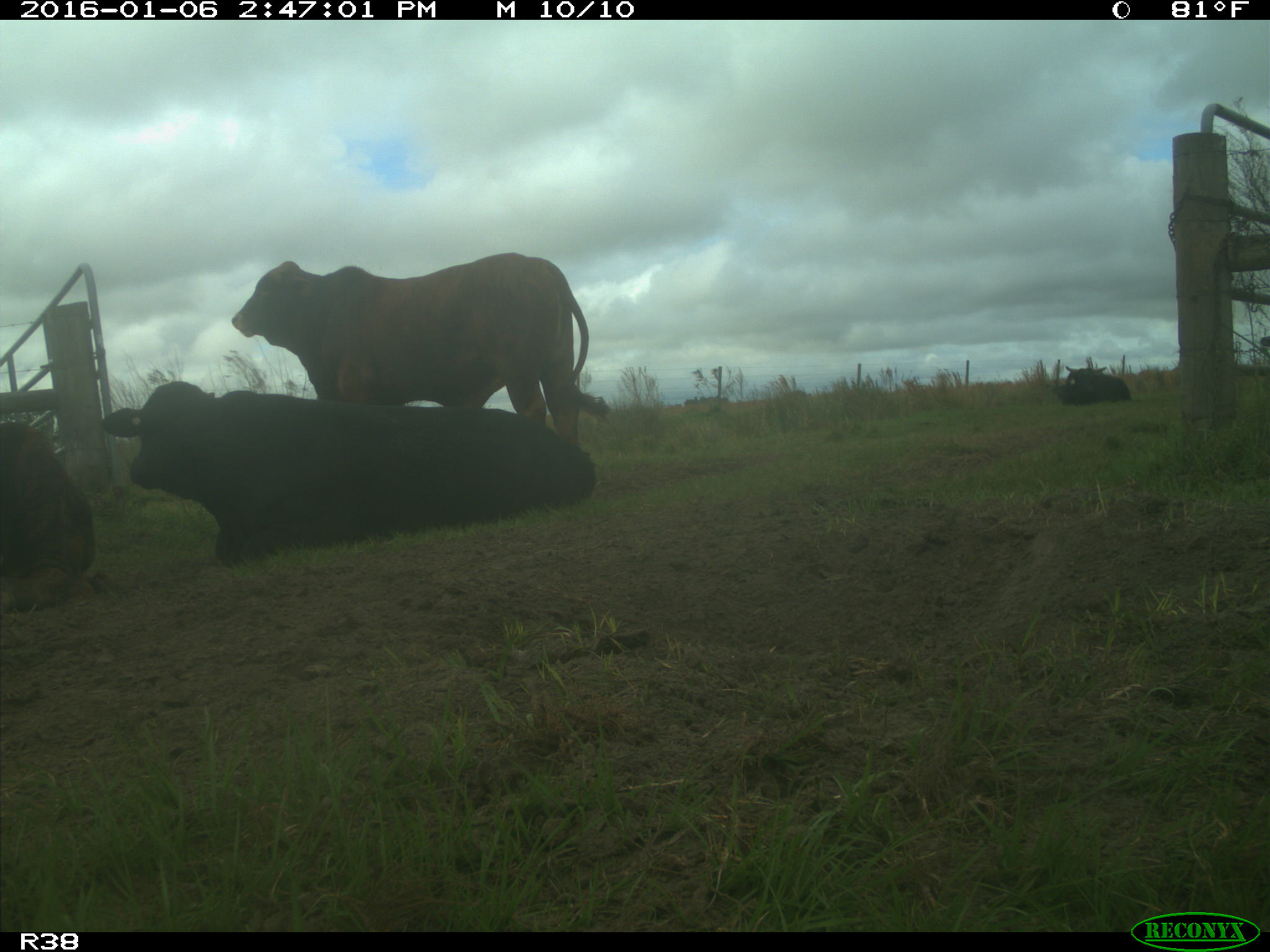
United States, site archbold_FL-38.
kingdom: Animalia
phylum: Chordata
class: Mammalia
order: Artiodactyla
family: Bovidae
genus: Bos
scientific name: Bos taurus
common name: domestic cow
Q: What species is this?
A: Bos taurus (domestic cow).